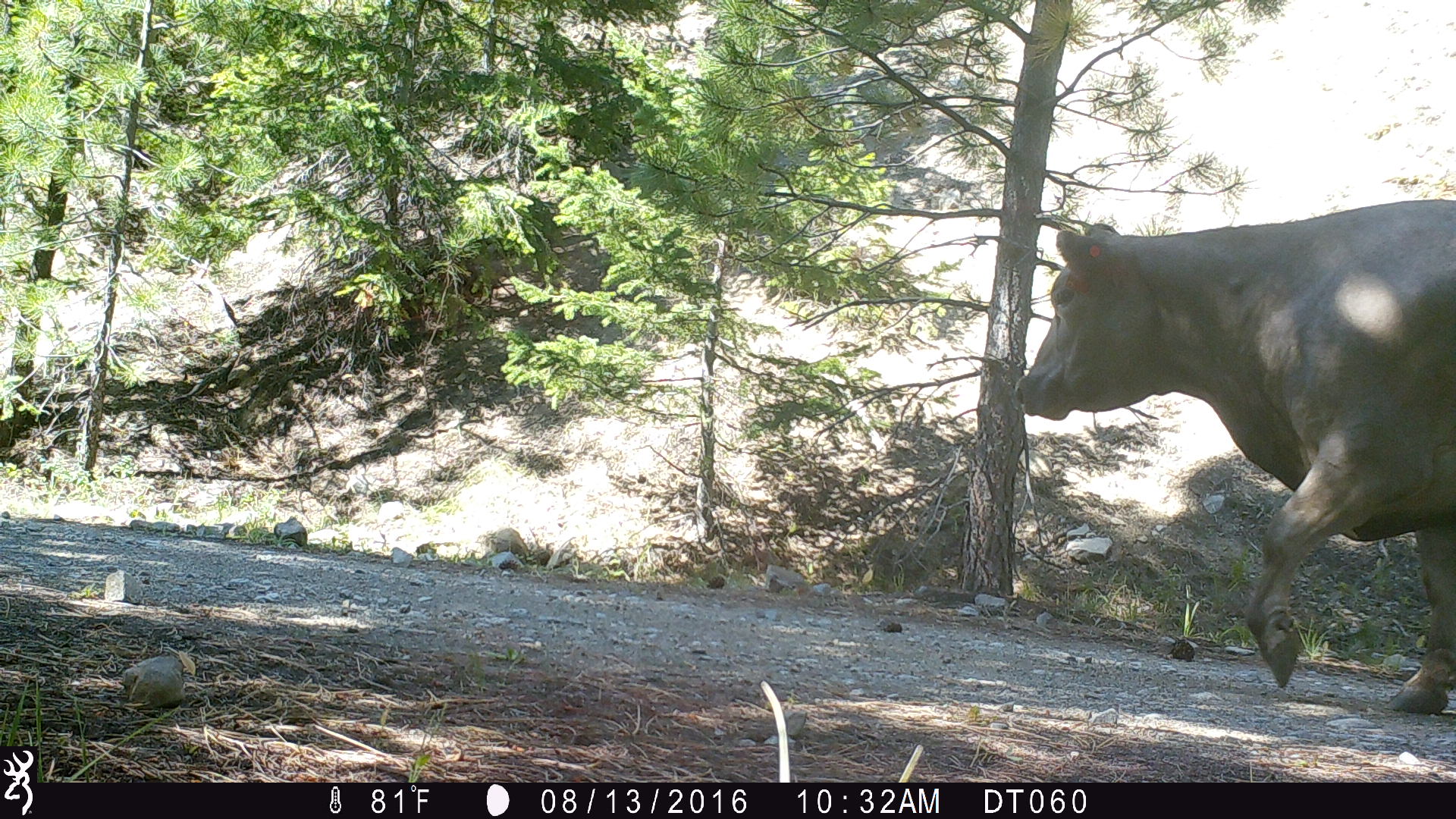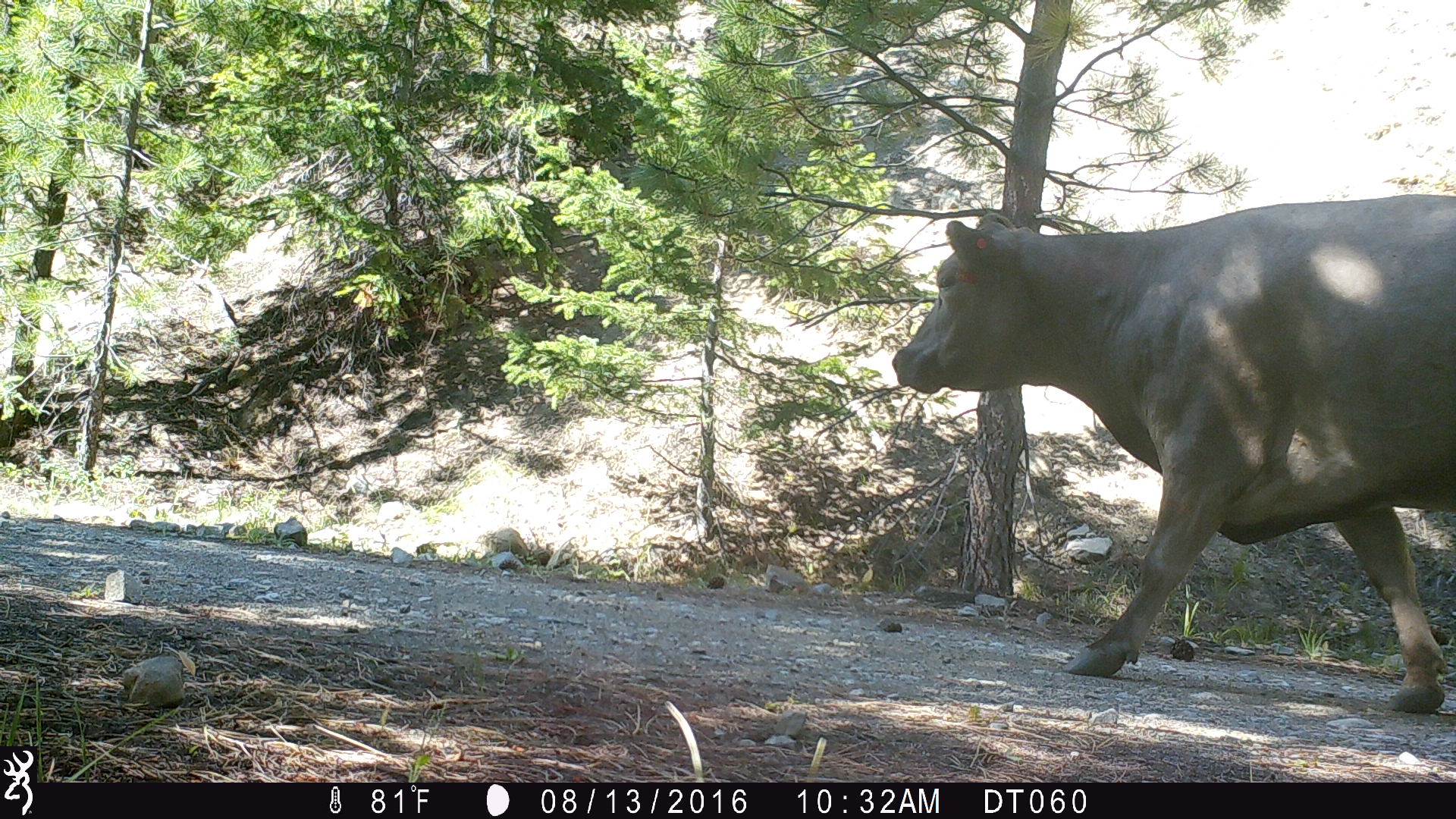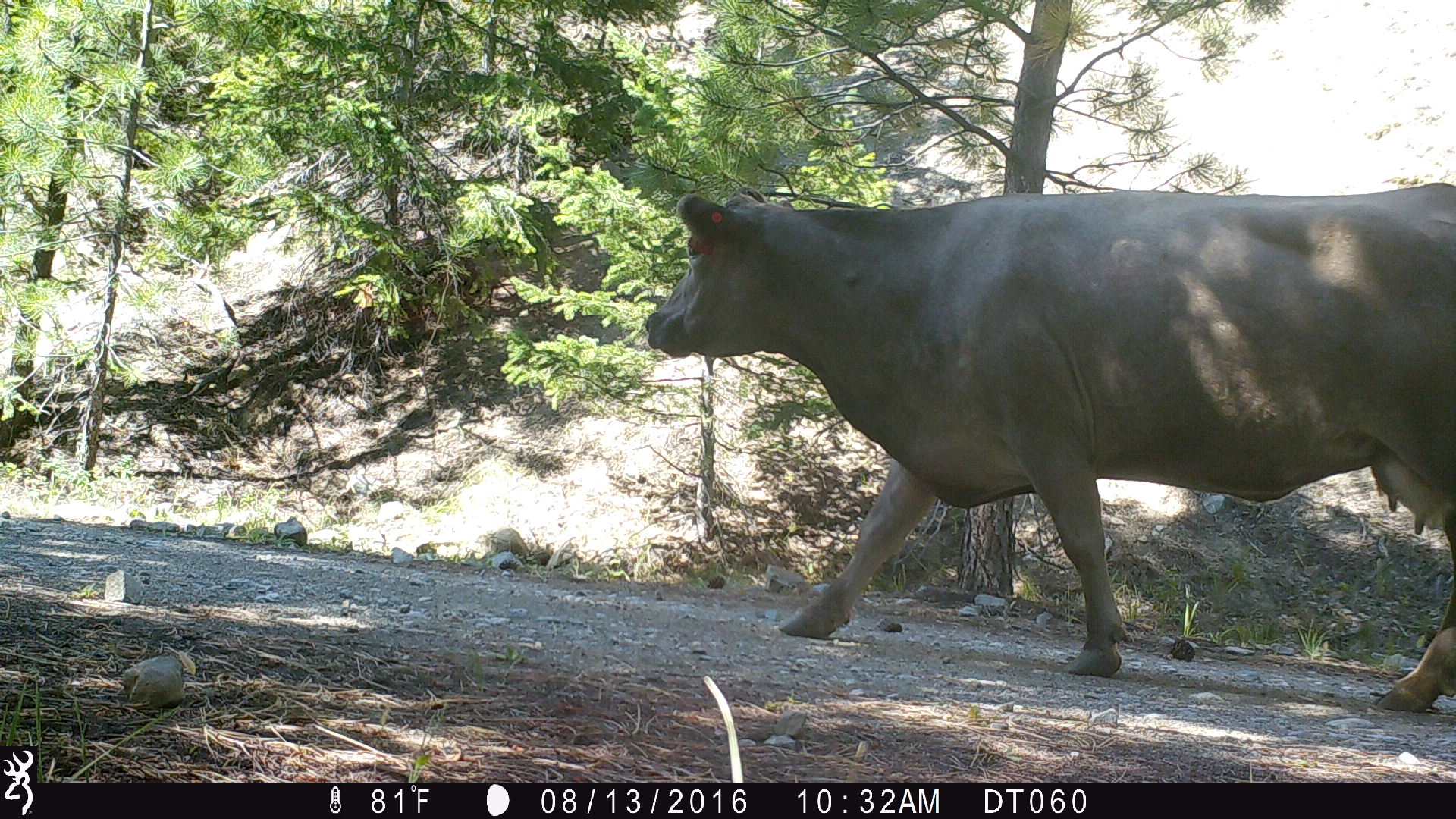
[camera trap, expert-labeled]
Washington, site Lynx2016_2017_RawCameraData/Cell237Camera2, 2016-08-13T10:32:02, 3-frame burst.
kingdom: Animalia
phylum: Chordata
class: Mammalia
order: Artiodactyla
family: Bovidae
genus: Bos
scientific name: Bos taurus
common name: domestic cattle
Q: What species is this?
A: Domestic cattle (Bos taurus).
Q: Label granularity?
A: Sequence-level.